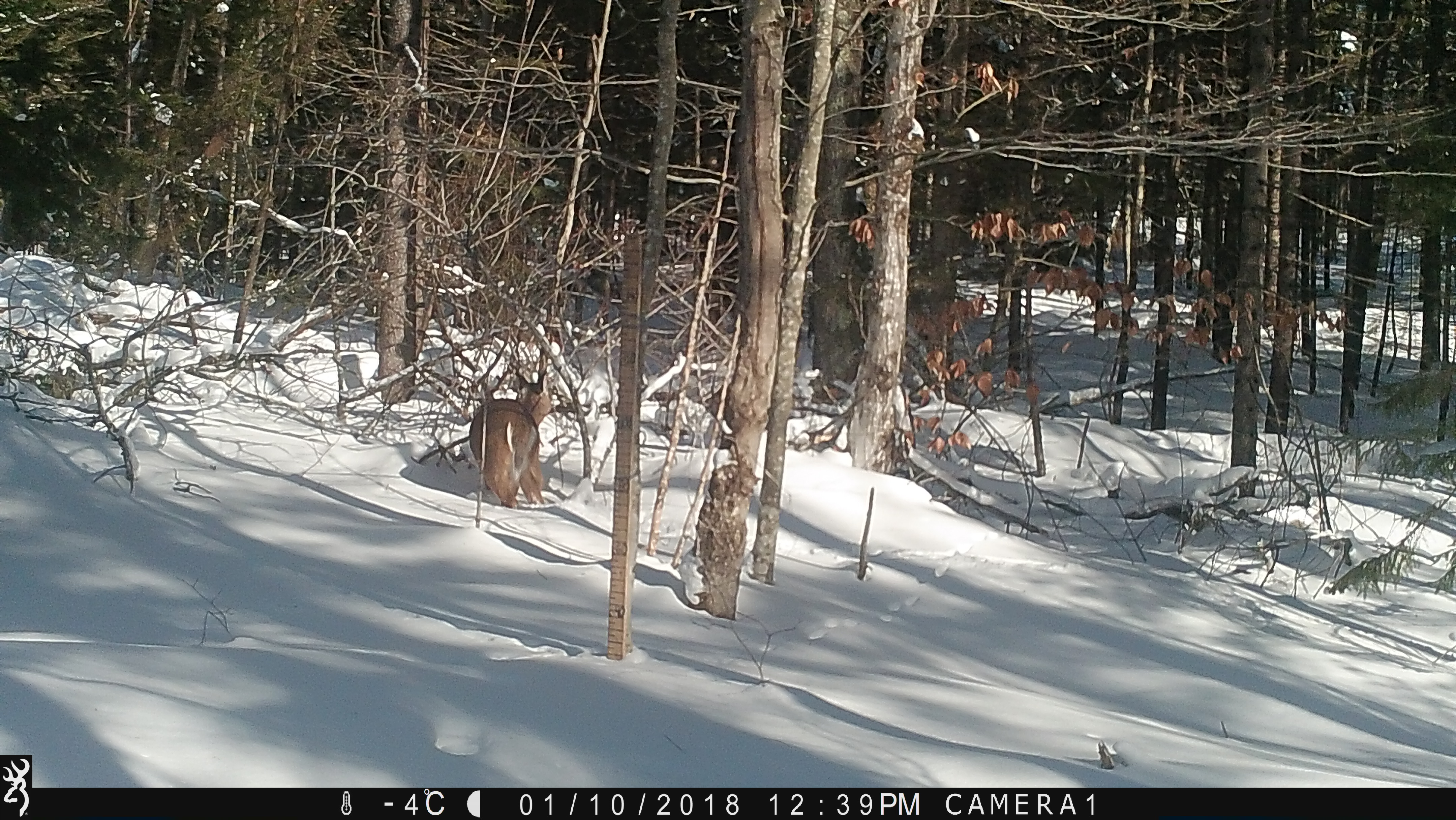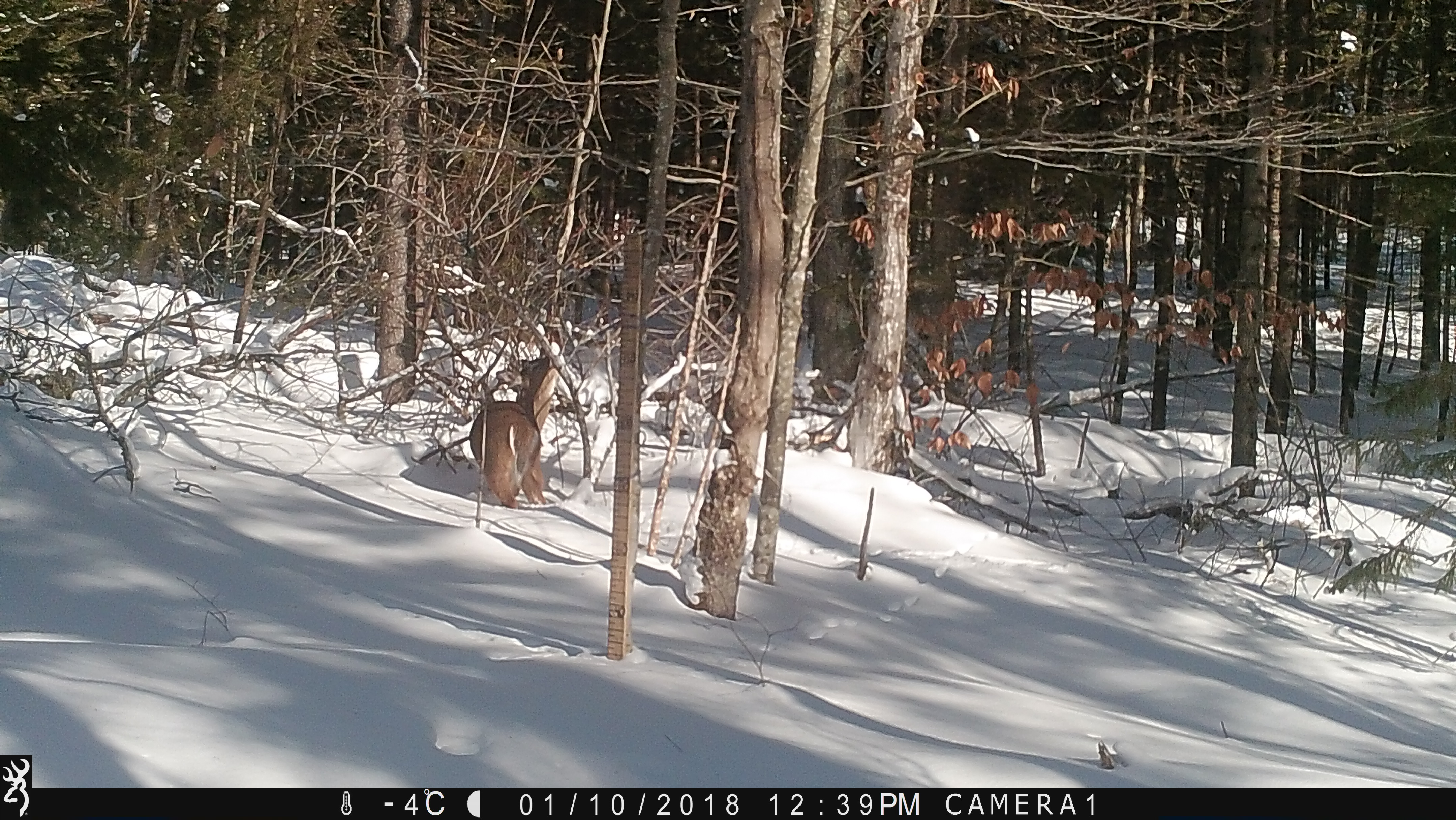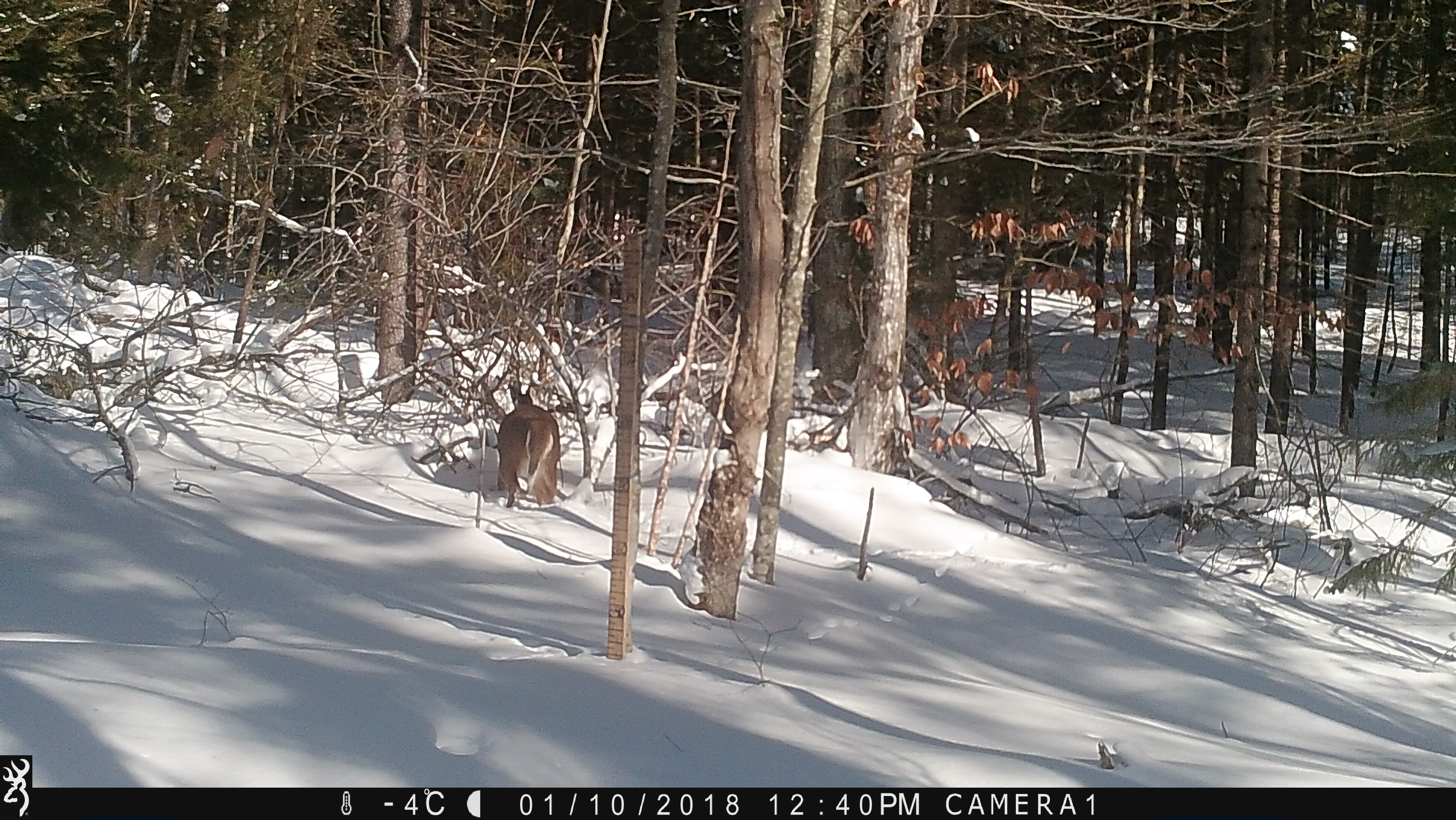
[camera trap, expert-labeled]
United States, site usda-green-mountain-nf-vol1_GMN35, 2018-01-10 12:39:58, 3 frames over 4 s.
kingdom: Animalia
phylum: Chordata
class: Mammalia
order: Artiodactyla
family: Cervidae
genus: Odocoileus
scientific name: Odocoileus virginianus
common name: white-tailed deer